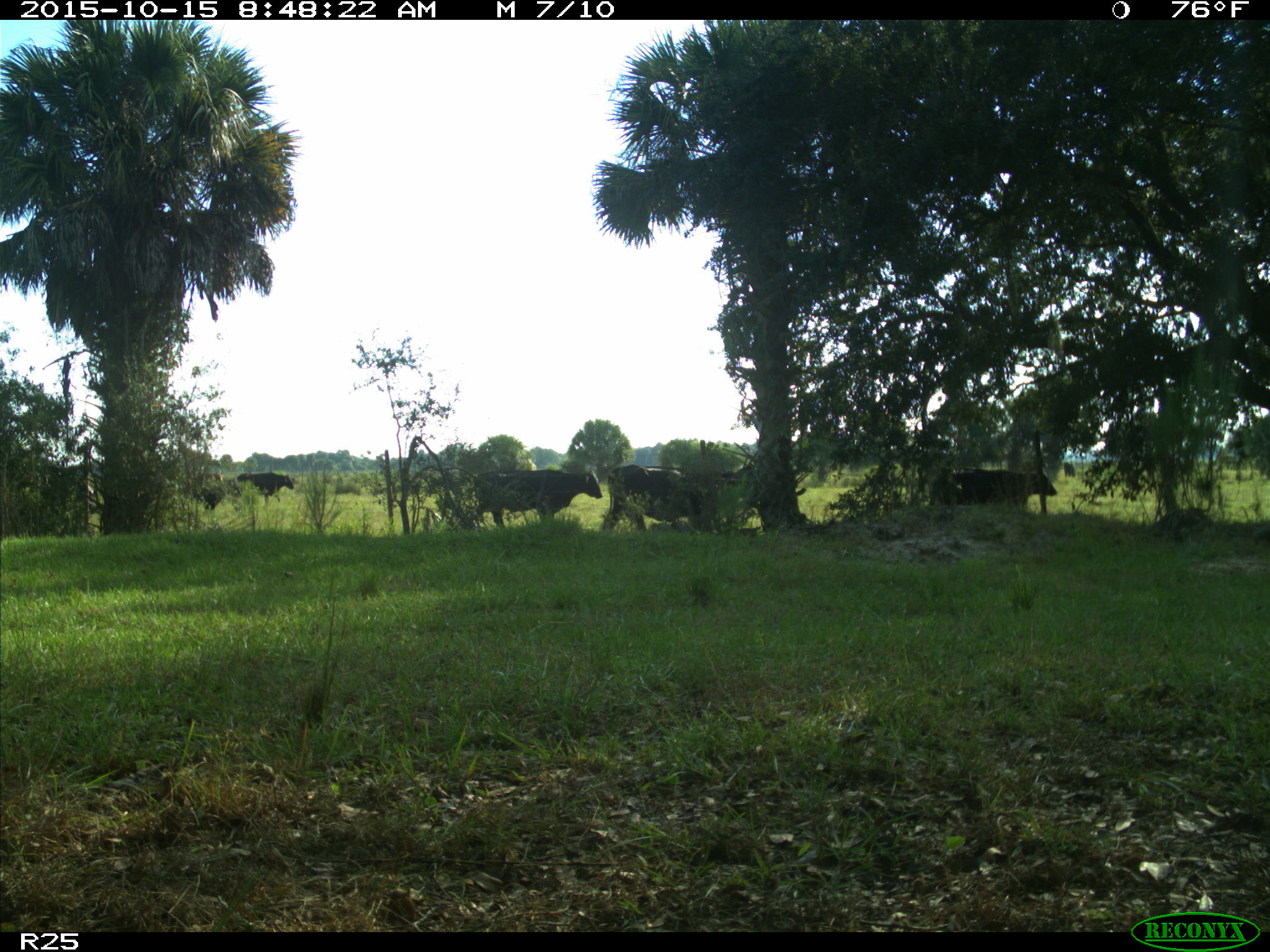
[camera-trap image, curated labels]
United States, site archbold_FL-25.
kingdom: Animalia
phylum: Chordata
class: Mammalia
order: Artiodactyla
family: Bovidae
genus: Bos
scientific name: Bos taurus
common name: domestic cow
Bos taurus (domestic cow).